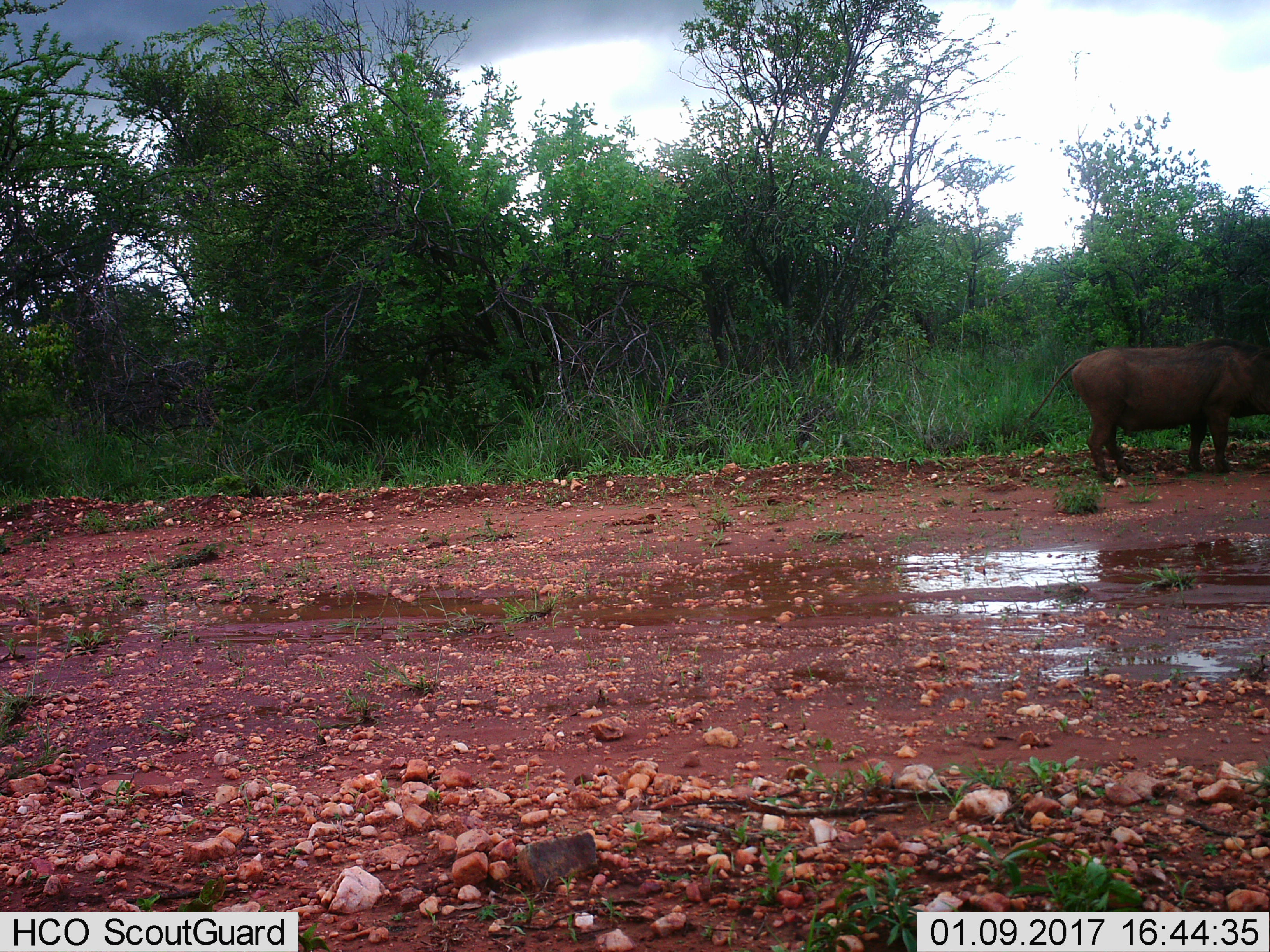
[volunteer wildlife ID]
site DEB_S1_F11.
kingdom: Animalia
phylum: Chordata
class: Mammalia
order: Artiodactyla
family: Suidae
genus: Phacochoerus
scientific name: Phacochoerus africanus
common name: warthog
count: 1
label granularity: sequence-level